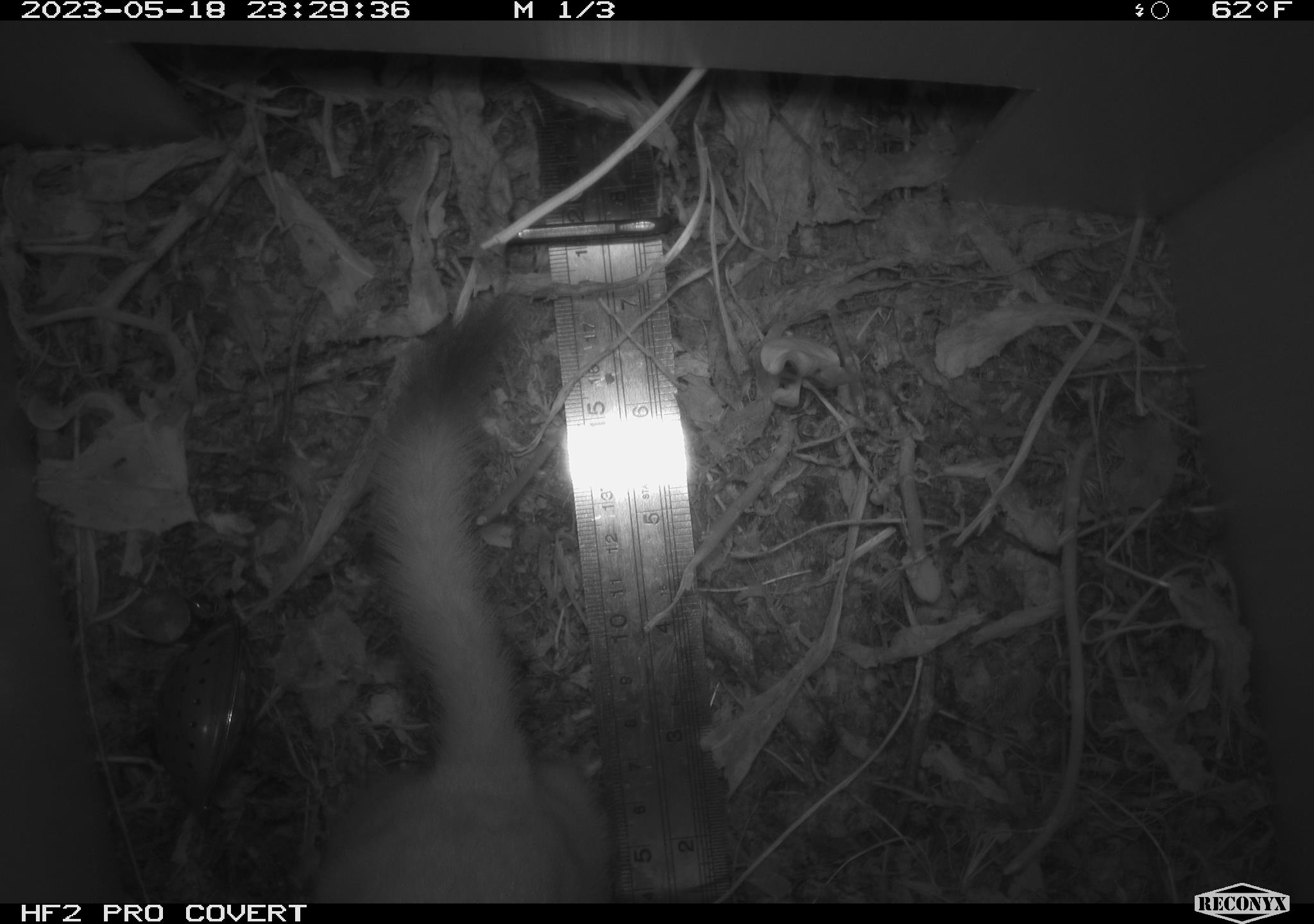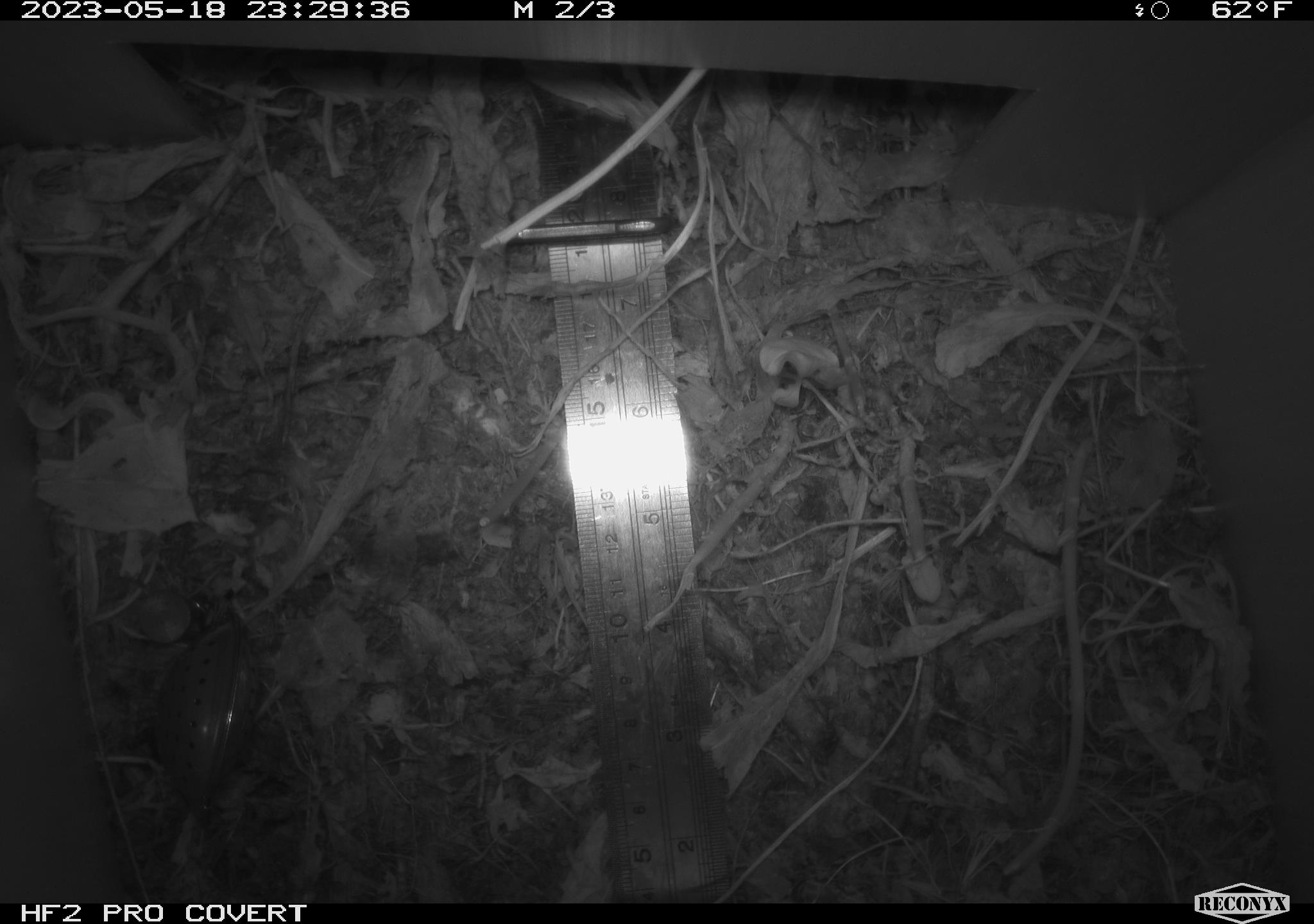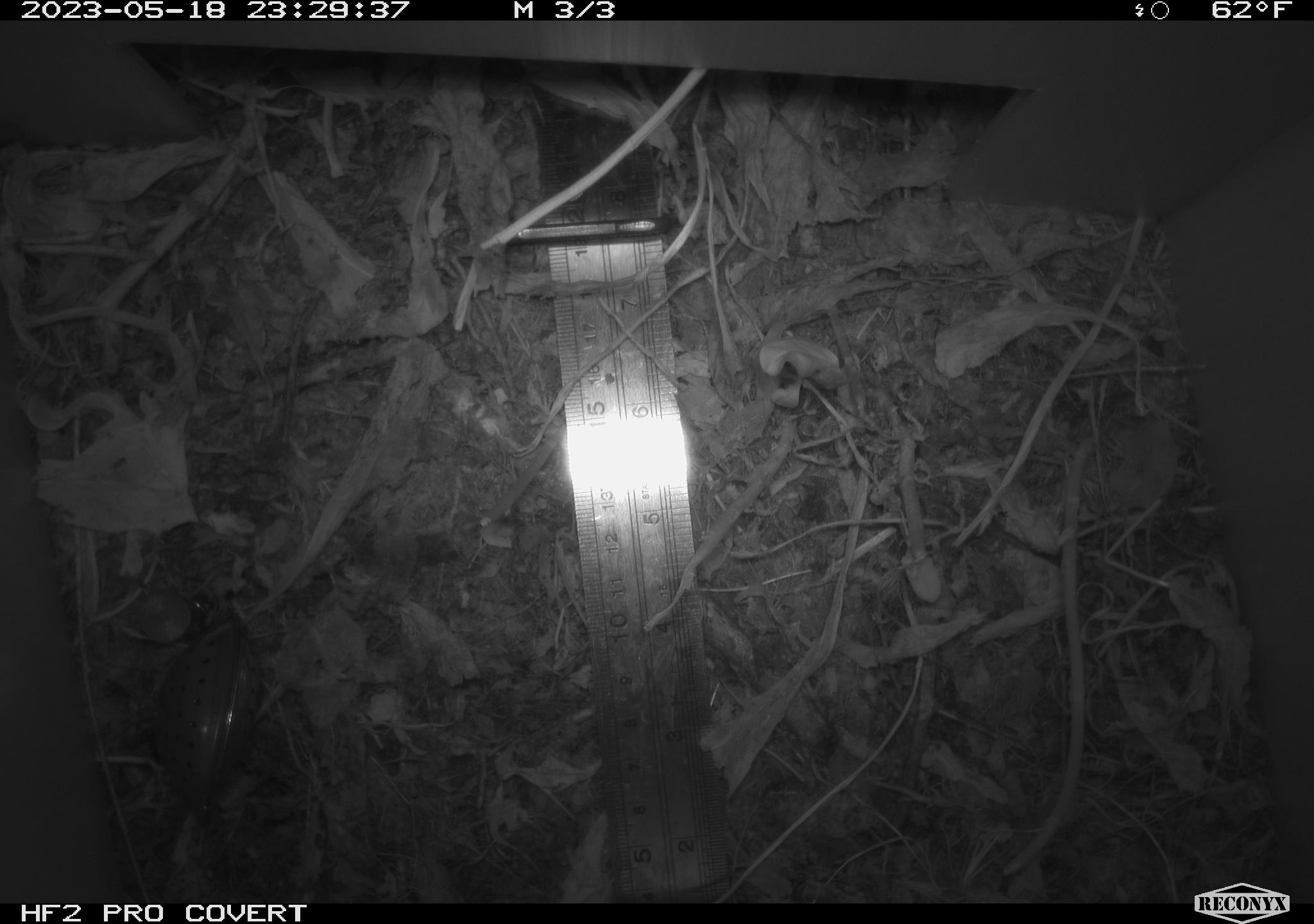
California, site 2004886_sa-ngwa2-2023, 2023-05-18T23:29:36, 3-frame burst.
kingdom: Animalia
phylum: Chordata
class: Mammalia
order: Carnivora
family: Mustelidae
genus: Neogale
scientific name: Neogale frenata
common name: long-tailed weasel